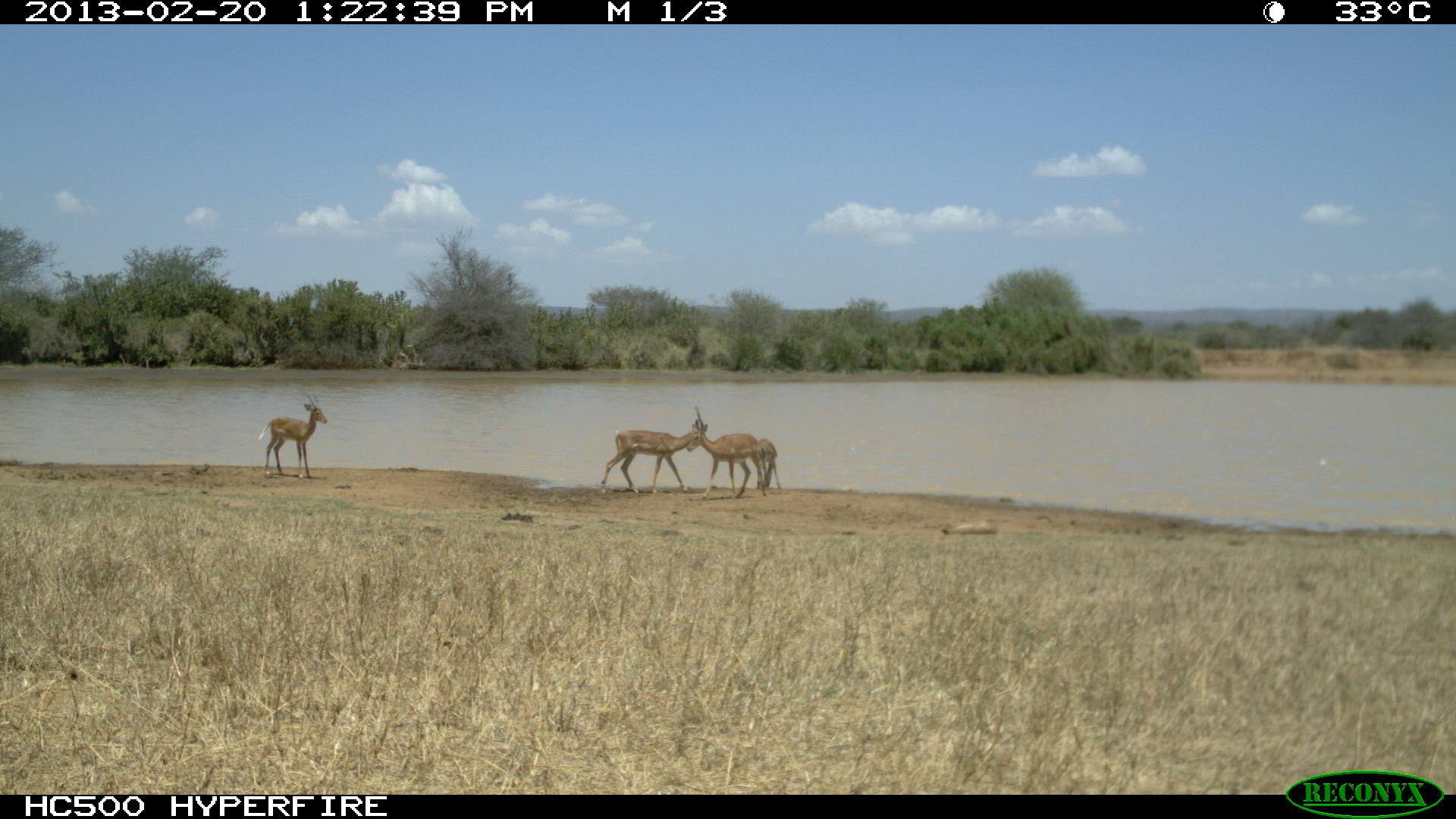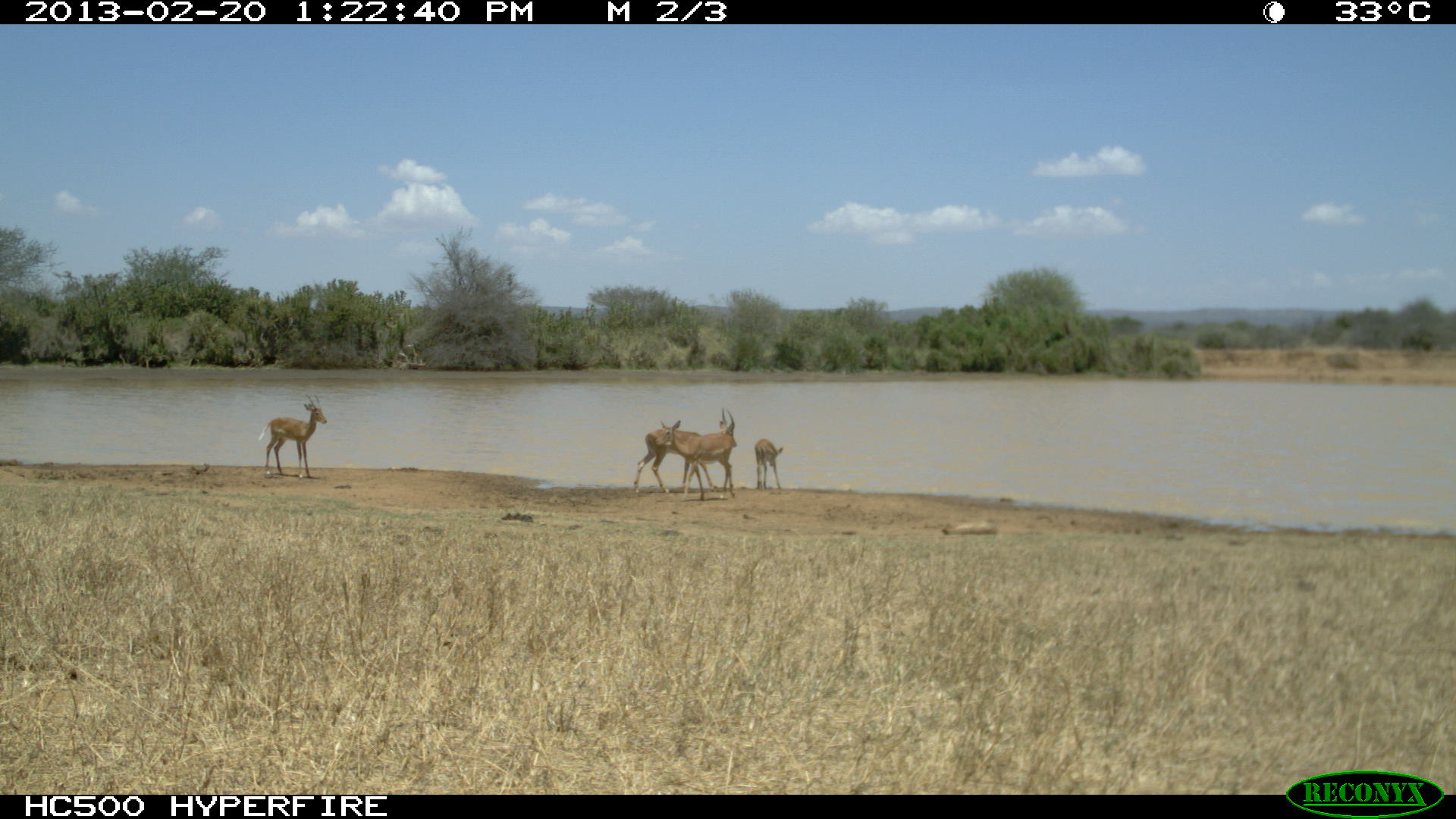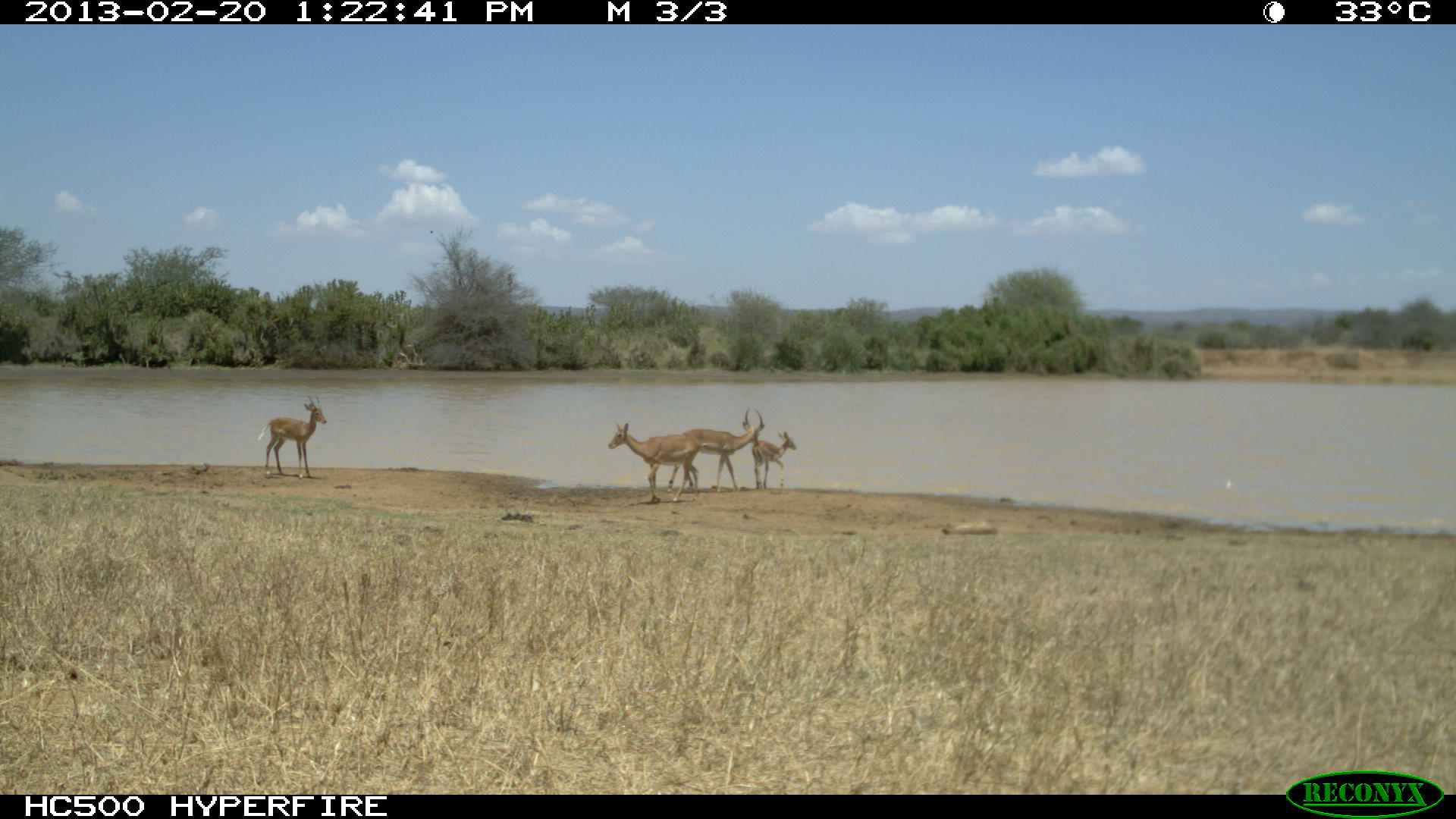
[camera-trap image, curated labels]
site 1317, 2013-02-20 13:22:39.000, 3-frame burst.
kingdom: Animalia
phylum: Chordata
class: Mammalia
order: Artiodactyla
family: Bovidae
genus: Aepyceros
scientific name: Aepyceros melampus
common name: impala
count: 4